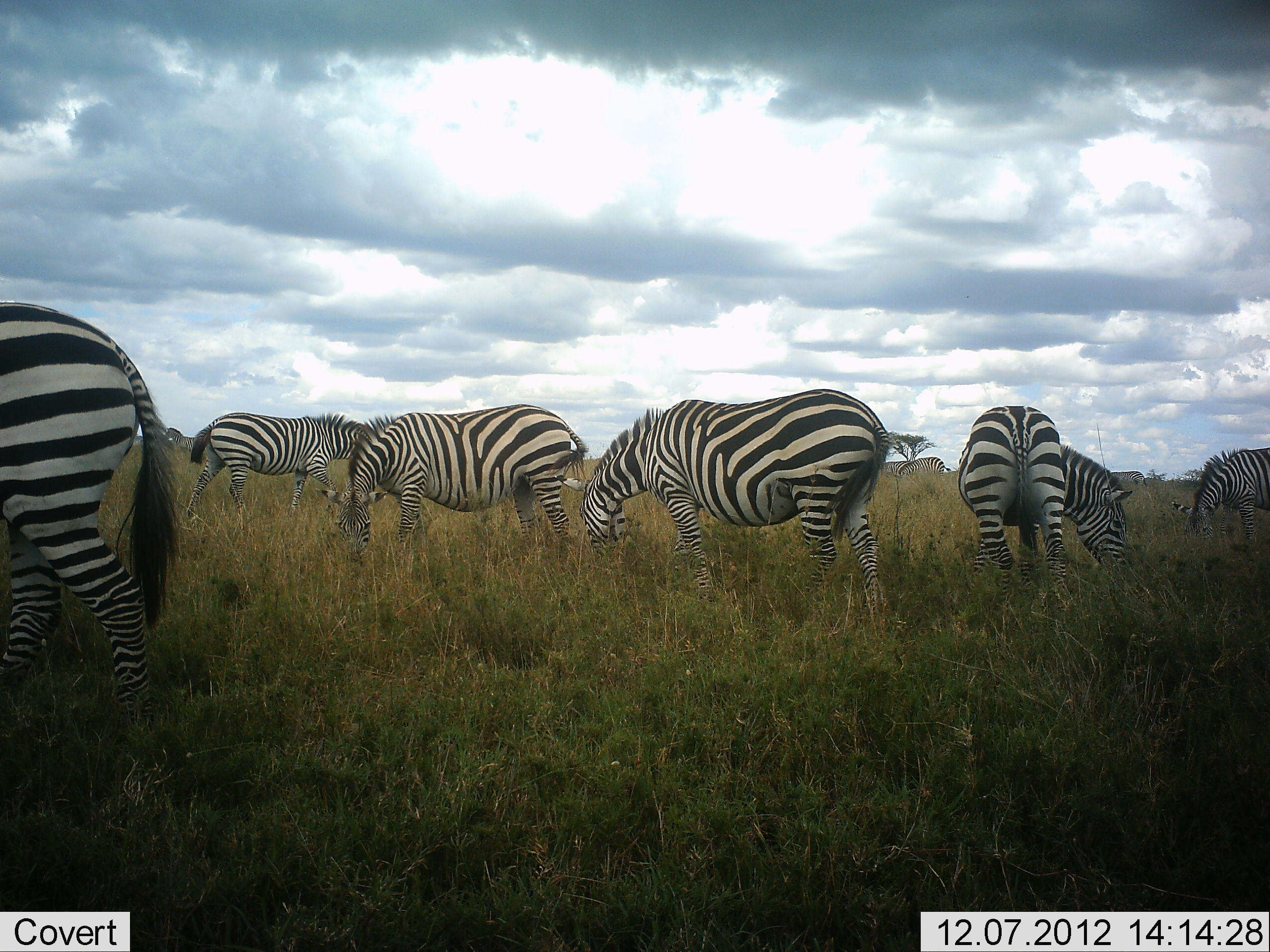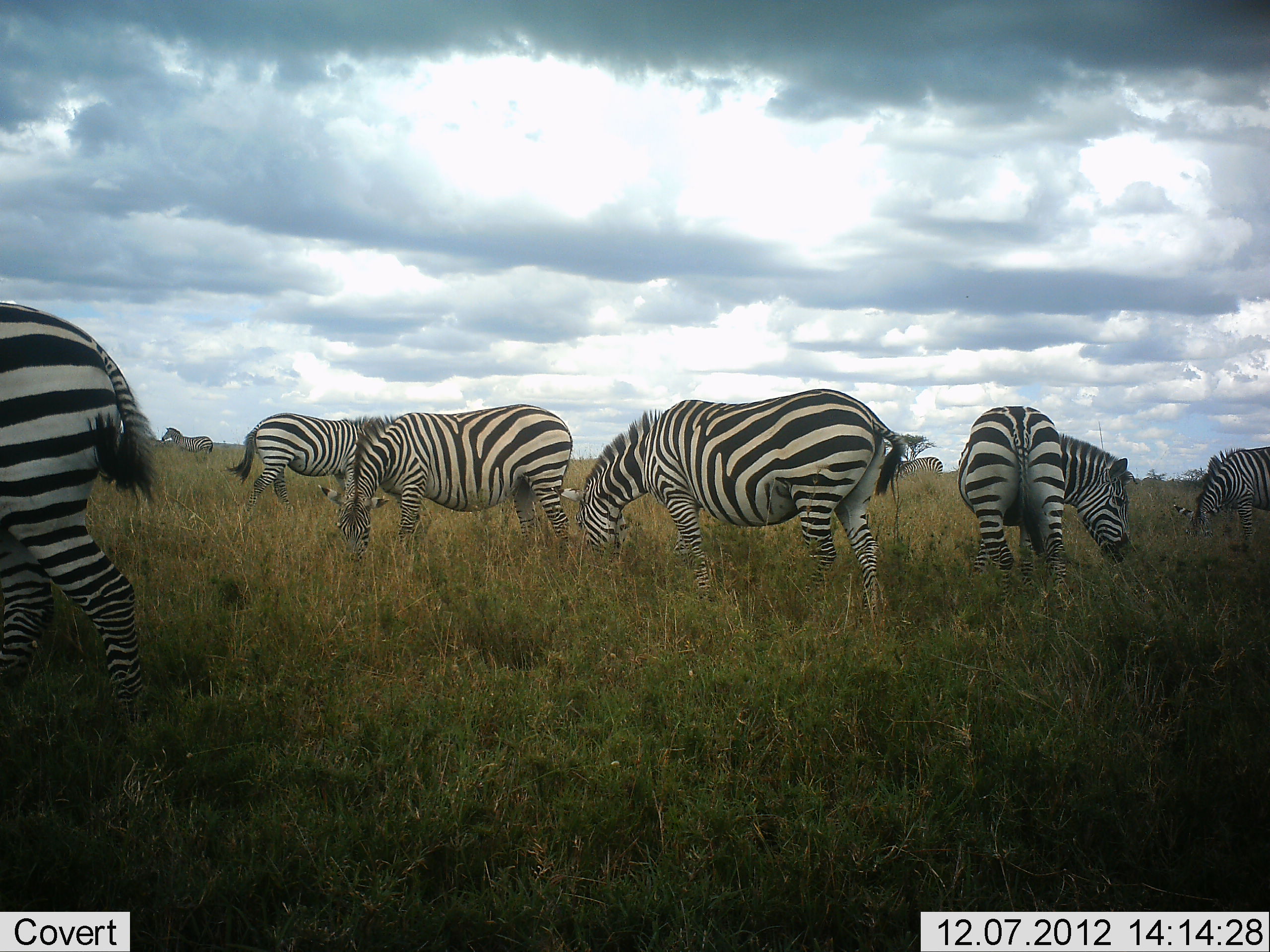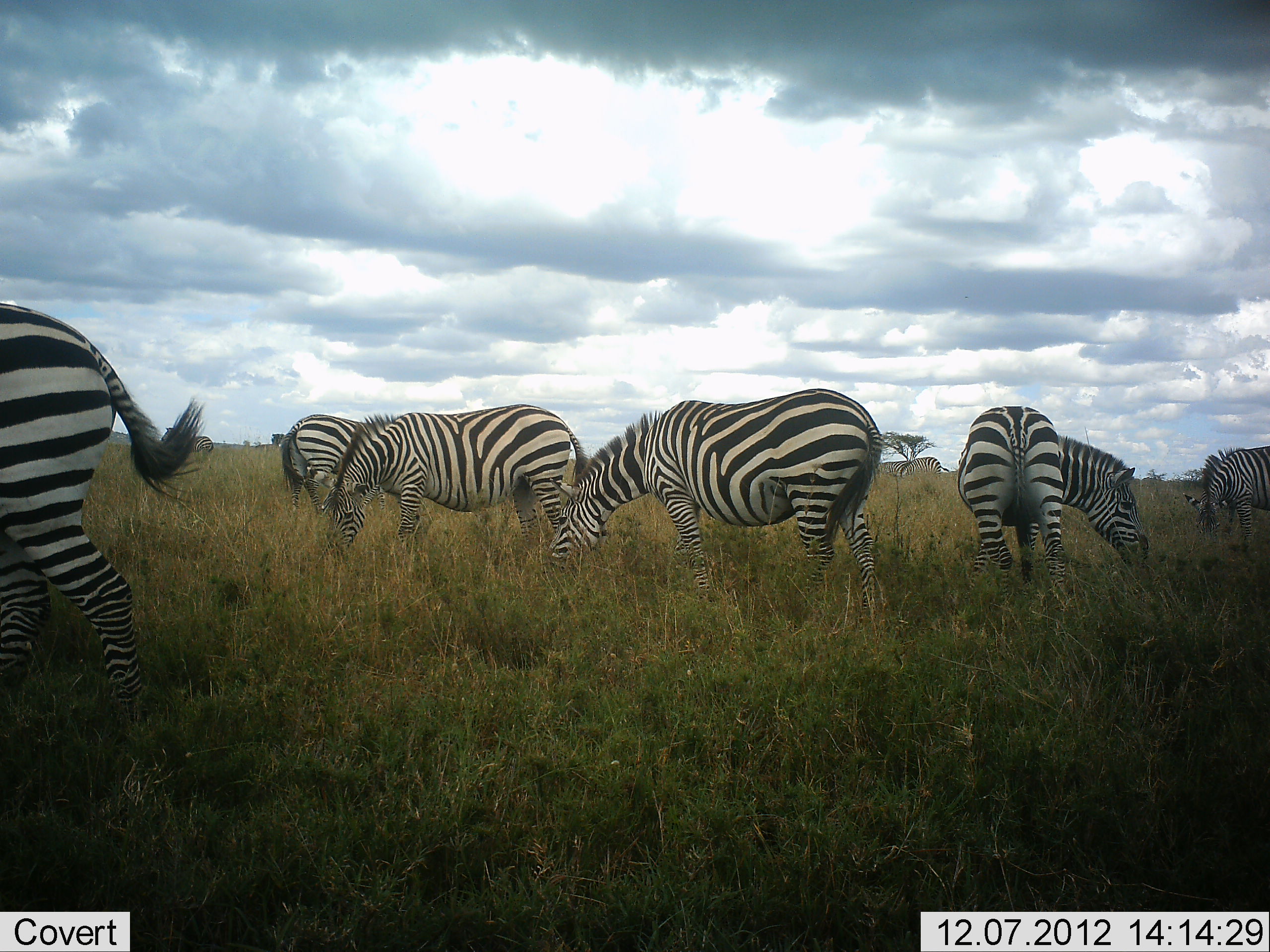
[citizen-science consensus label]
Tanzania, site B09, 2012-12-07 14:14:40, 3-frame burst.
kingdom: Animalia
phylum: Chordata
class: Mammalia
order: Perissodactyla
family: Equidae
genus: Equus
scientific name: Equus quagga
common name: plains zebra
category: zebra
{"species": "zebra (plains zebra) (Equus quagga)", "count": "8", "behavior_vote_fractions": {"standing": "30%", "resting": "0%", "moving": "30%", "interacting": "0%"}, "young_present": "0%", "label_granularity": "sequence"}